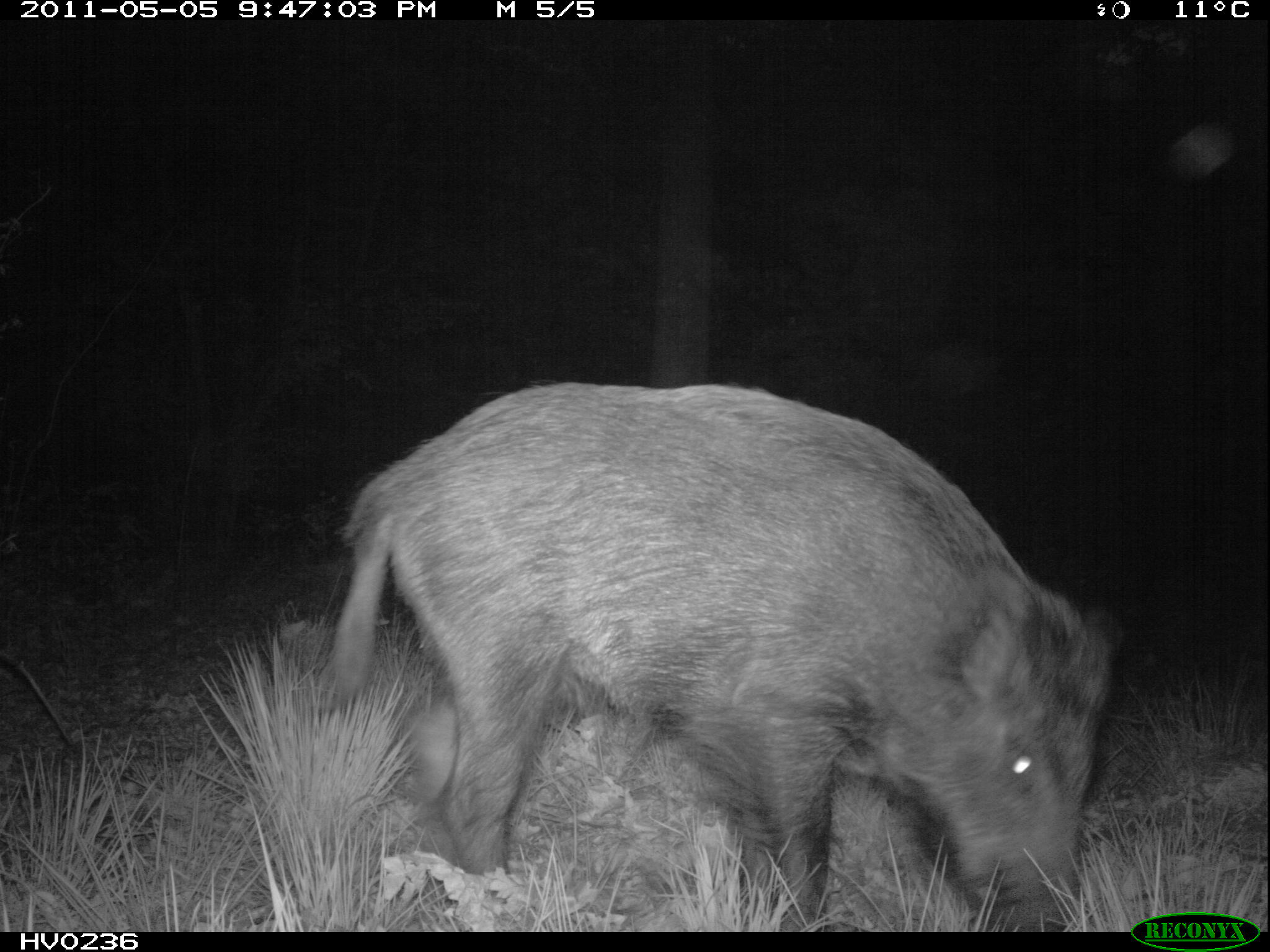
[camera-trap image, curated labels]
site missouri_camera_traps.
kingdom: Animalia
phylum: Chordata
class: Mammalia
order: Artiodactyla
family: Suidae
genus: Sus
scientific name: Sus scrofa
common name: wild boar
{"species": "wild boar (Sus scrofa)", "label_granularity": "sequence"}